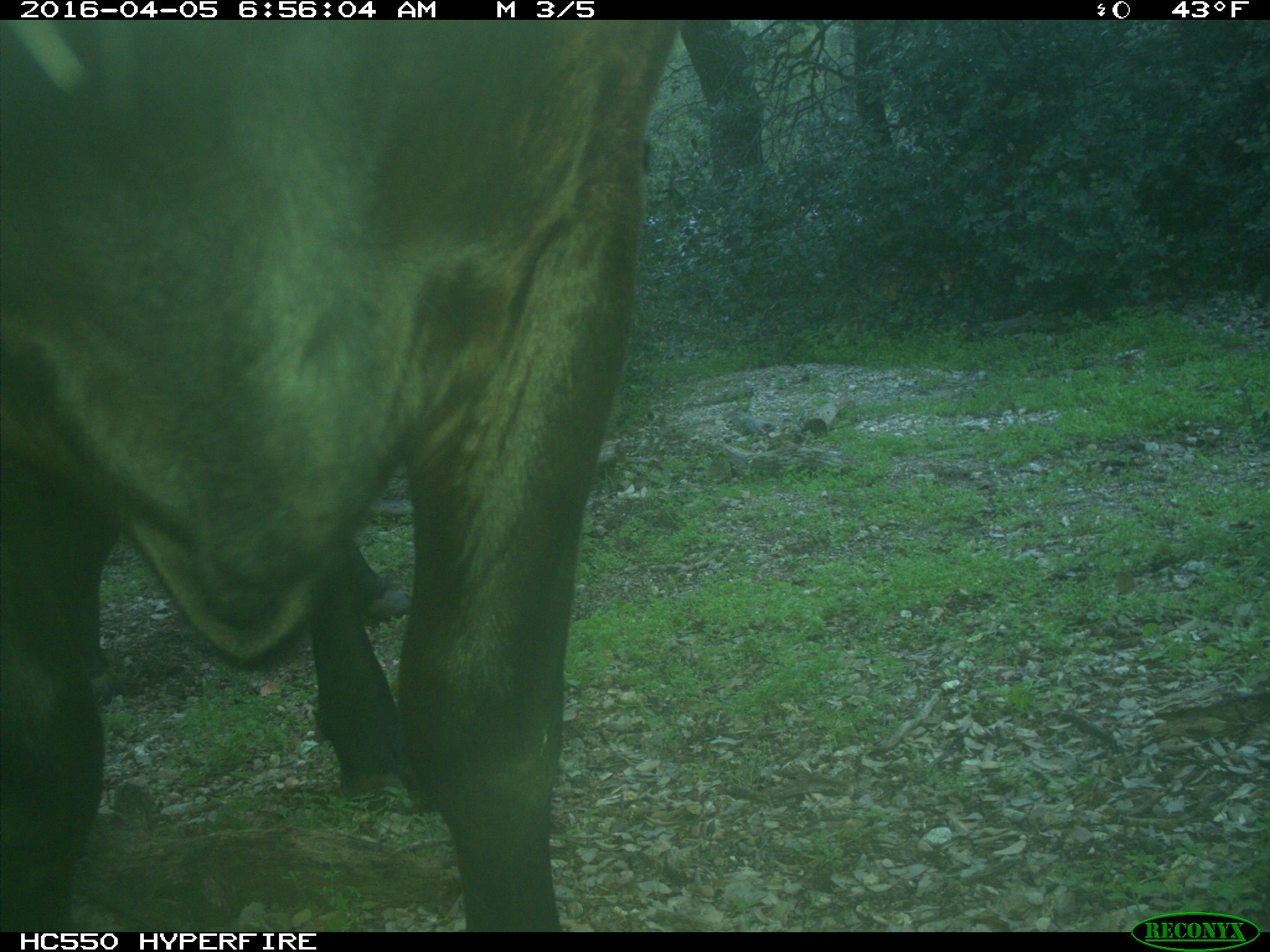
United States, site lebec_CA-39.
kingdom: Animalia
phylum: Chordata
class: Mammalia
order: Artiodactyla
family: Bovidae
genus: Bos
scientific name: Bos taurus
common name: domestic cow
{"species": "Bos taurus (domestic cow)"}